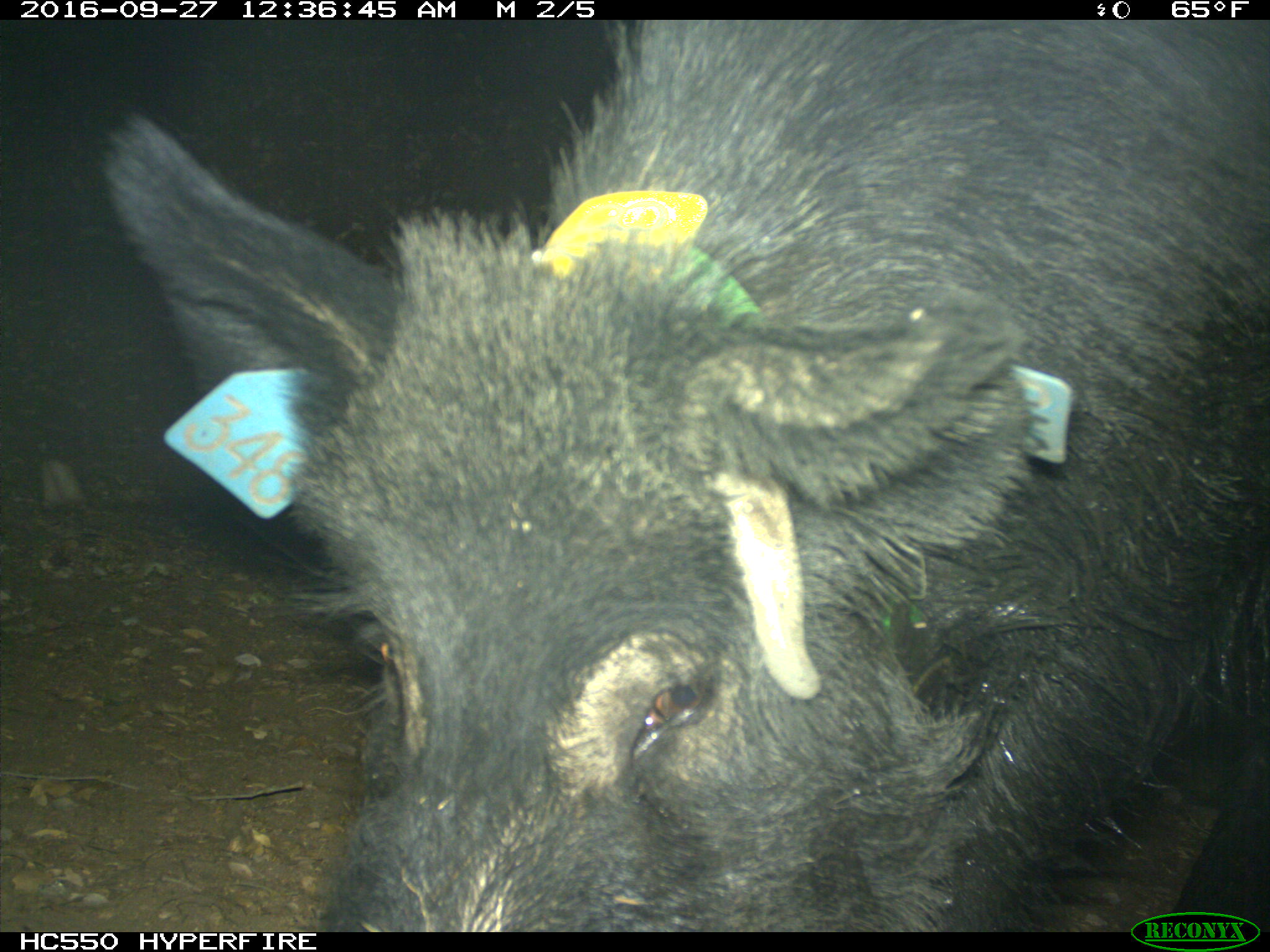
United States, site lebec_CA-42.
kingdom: Animalia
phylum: Chordata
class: Mammalia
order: Artiodactyla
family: Suidae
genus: Sus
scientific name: Sus scrofa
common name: wild boar